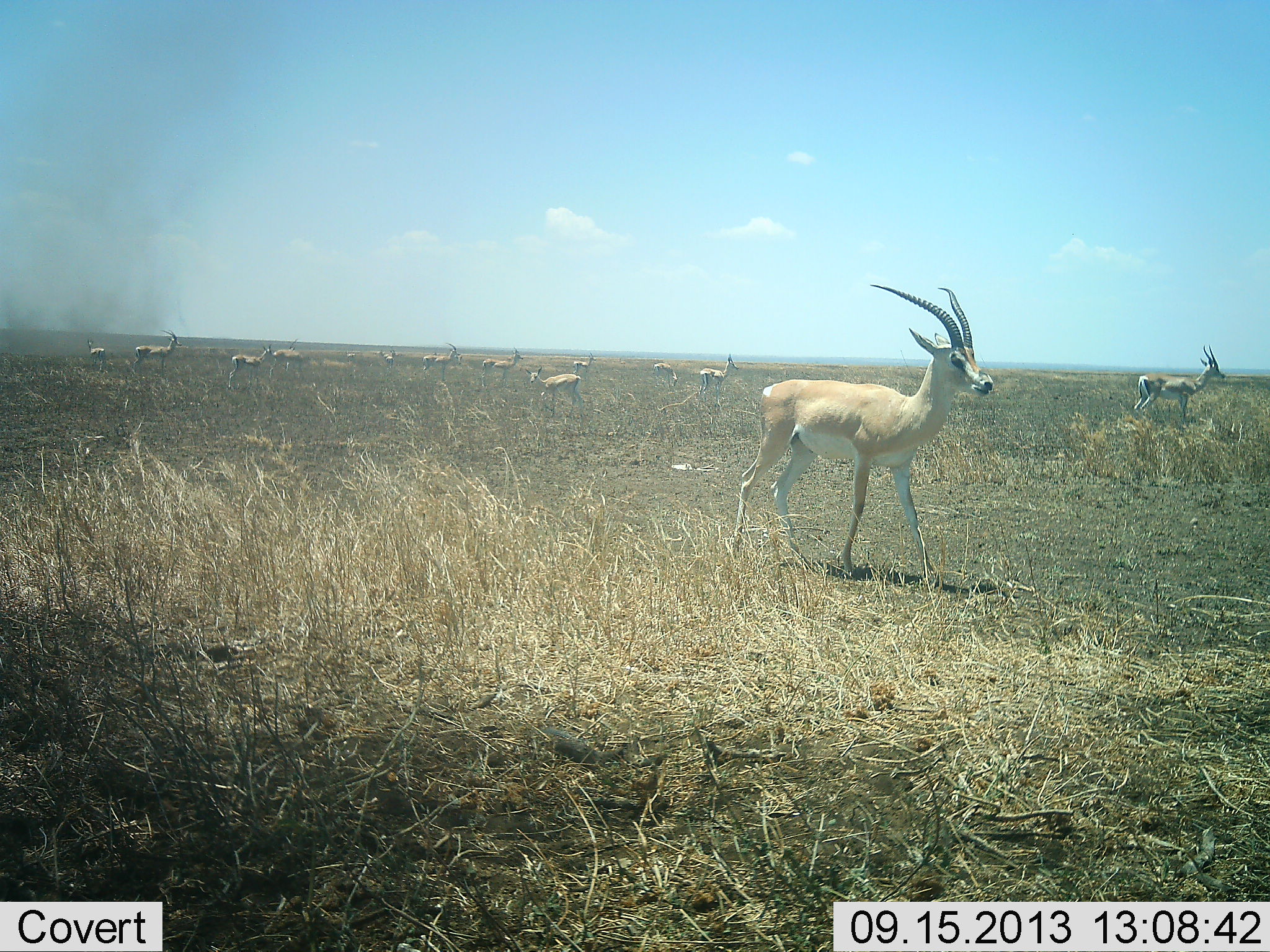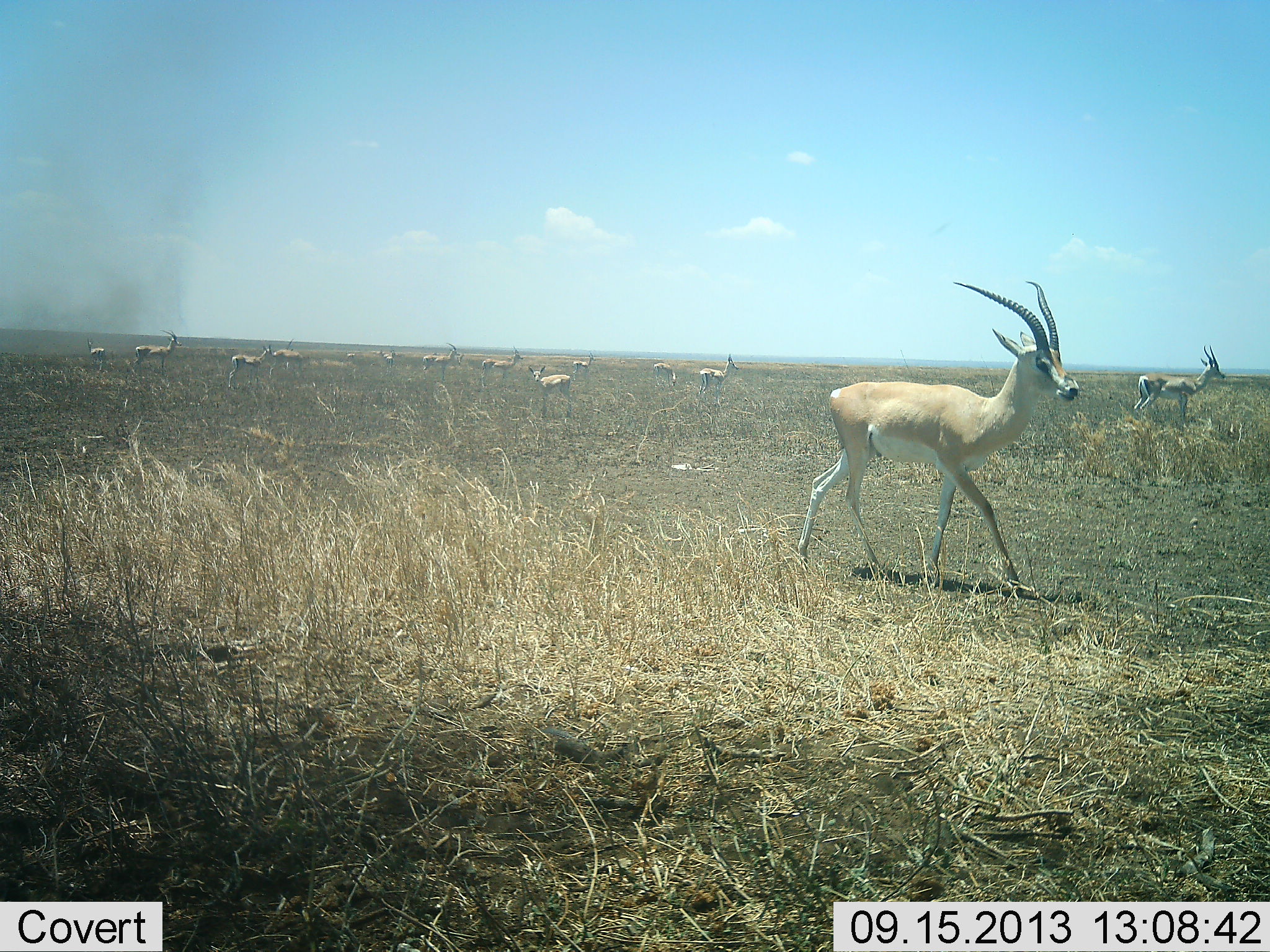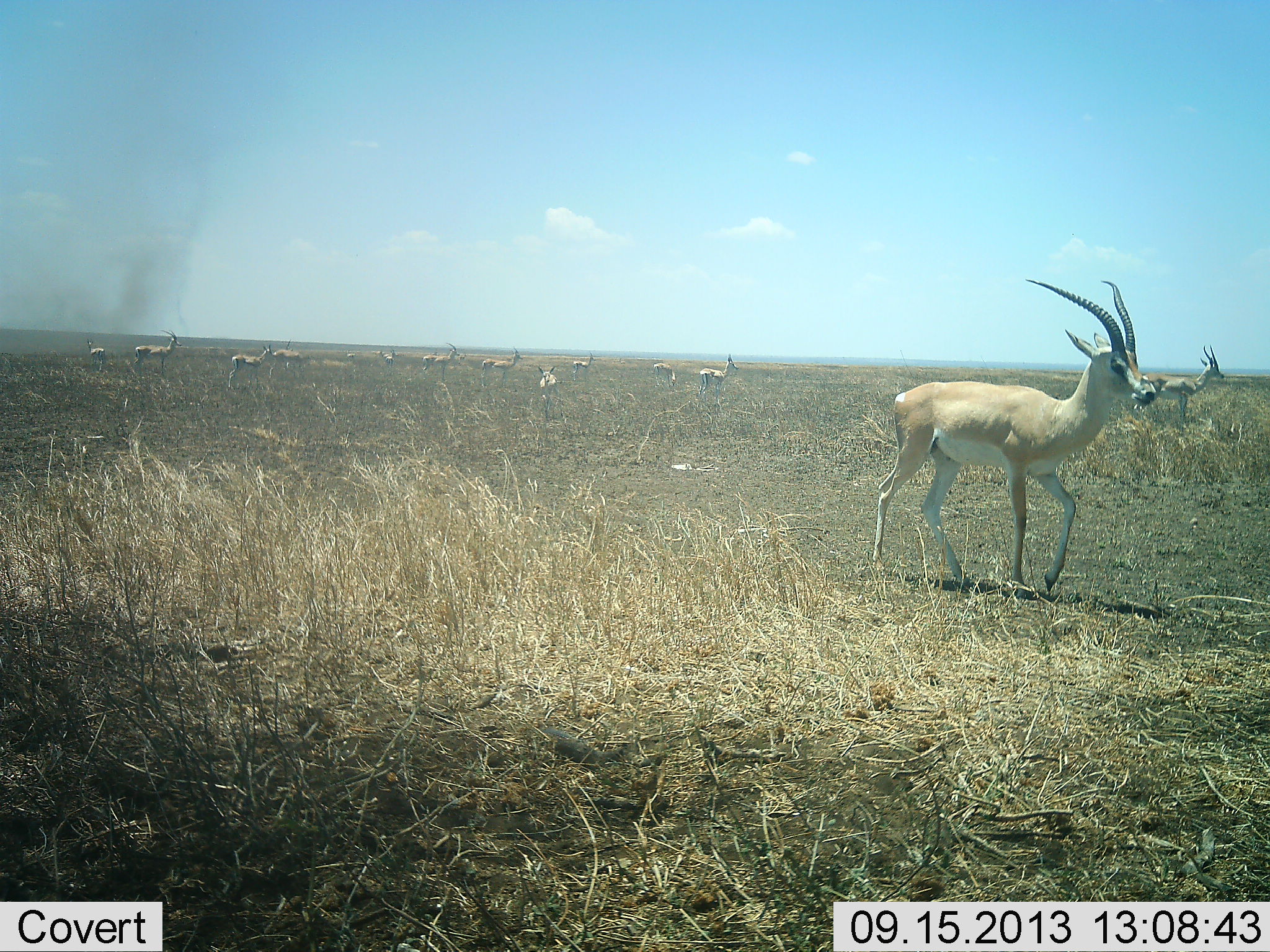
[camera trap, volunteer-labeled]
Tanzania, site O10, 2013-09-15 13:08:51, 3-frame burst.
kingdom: Animalia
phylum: Chordata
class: Mammalia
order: Artiodactyla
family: Bovidae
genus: Nanger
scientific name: Nanger granti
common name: grant's gazelle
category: gazellegrants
Gazellegrants (grant's gazelle) (Nanger granti), count 11-50. Behavior (volunteer vote fractions): standing 73%, resting 0%, moving 82%, interacting 0%. Young present (vote fraction): 9%. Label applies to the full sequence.